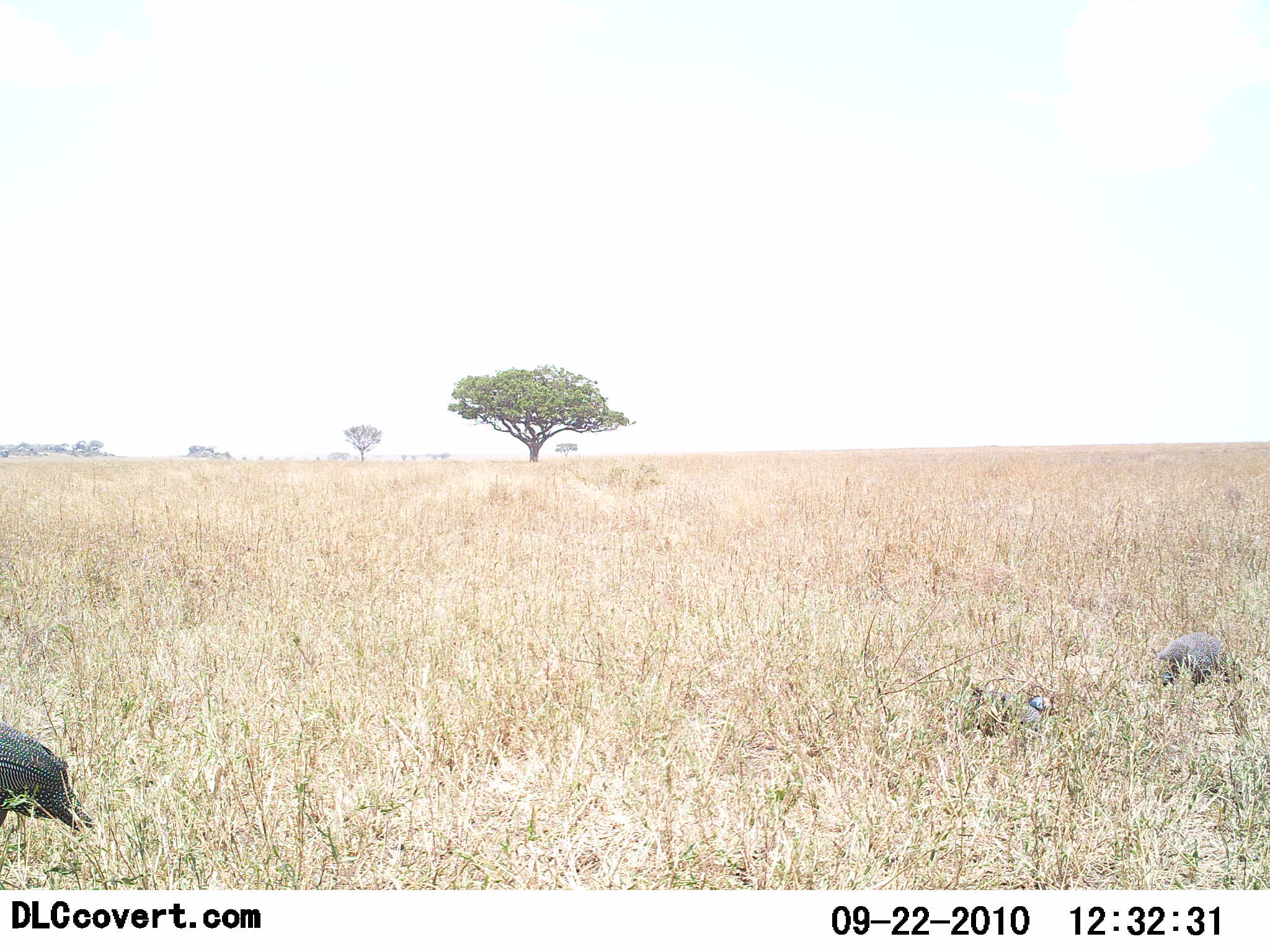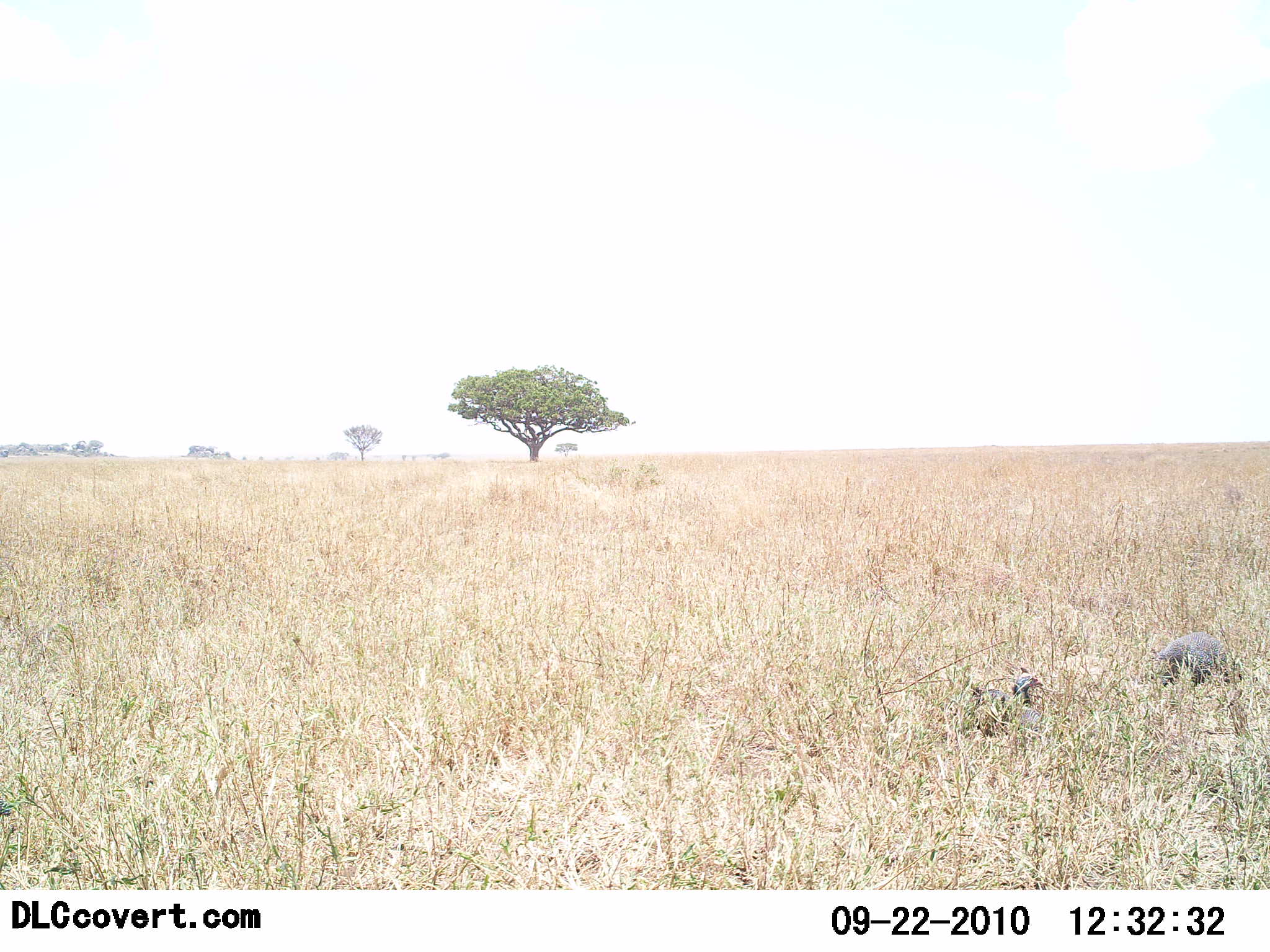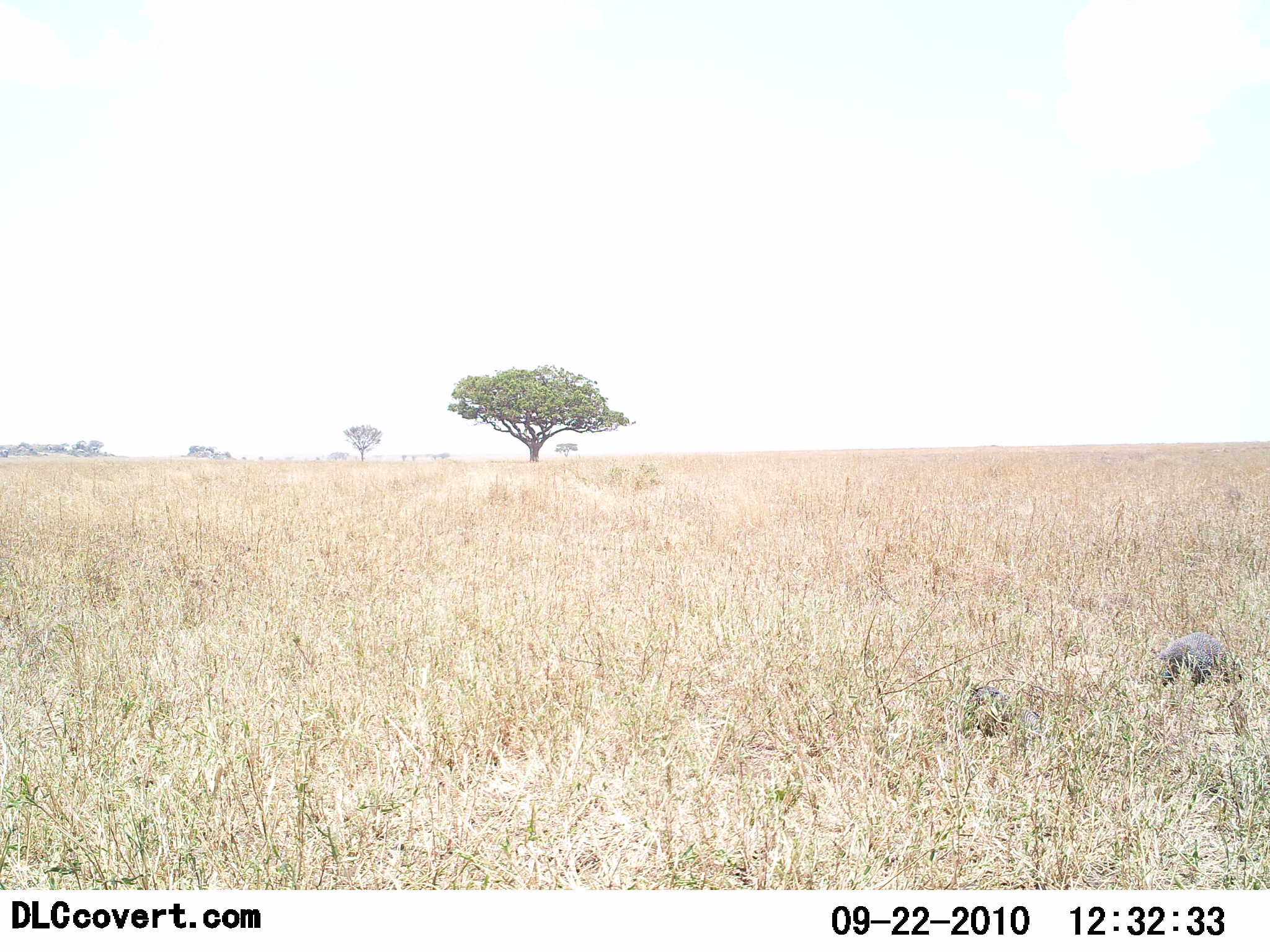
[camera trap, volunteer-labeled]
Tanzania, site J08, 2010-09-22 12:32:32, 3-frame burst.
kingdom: Animalia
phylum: Chordata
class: Aves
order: Galliformes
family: Numididae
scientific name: Numididae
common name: guinea fowl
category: guineafowl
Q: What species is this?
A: Guineafowl (guinea fowl) (Numididae).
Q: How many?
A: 3.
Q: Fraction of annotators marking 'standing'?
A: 38%.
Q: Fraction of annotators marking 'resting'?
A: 31%.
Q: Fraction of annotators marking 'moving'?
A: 62%.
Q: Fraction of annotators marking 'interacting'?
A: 0%.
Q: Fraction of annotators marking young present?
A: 0%.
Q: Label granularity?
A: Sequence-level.